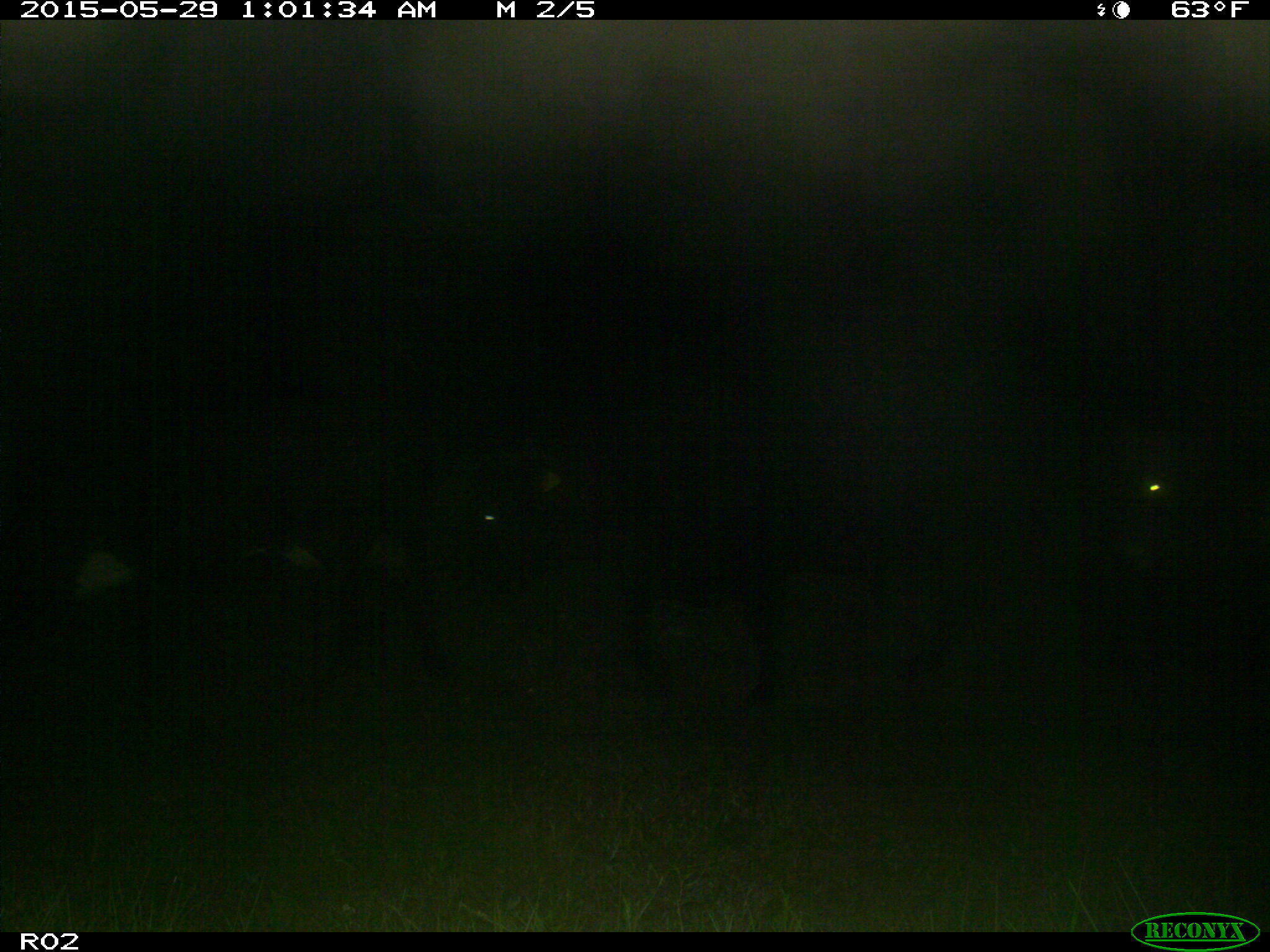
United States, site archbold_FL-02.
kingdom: Animalia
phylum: Chordata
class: Mammalia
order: Artiodactyla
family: Bovidae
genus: Bos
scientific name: Bos taurus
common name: domestic cow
Bos taurus (domestic cow).